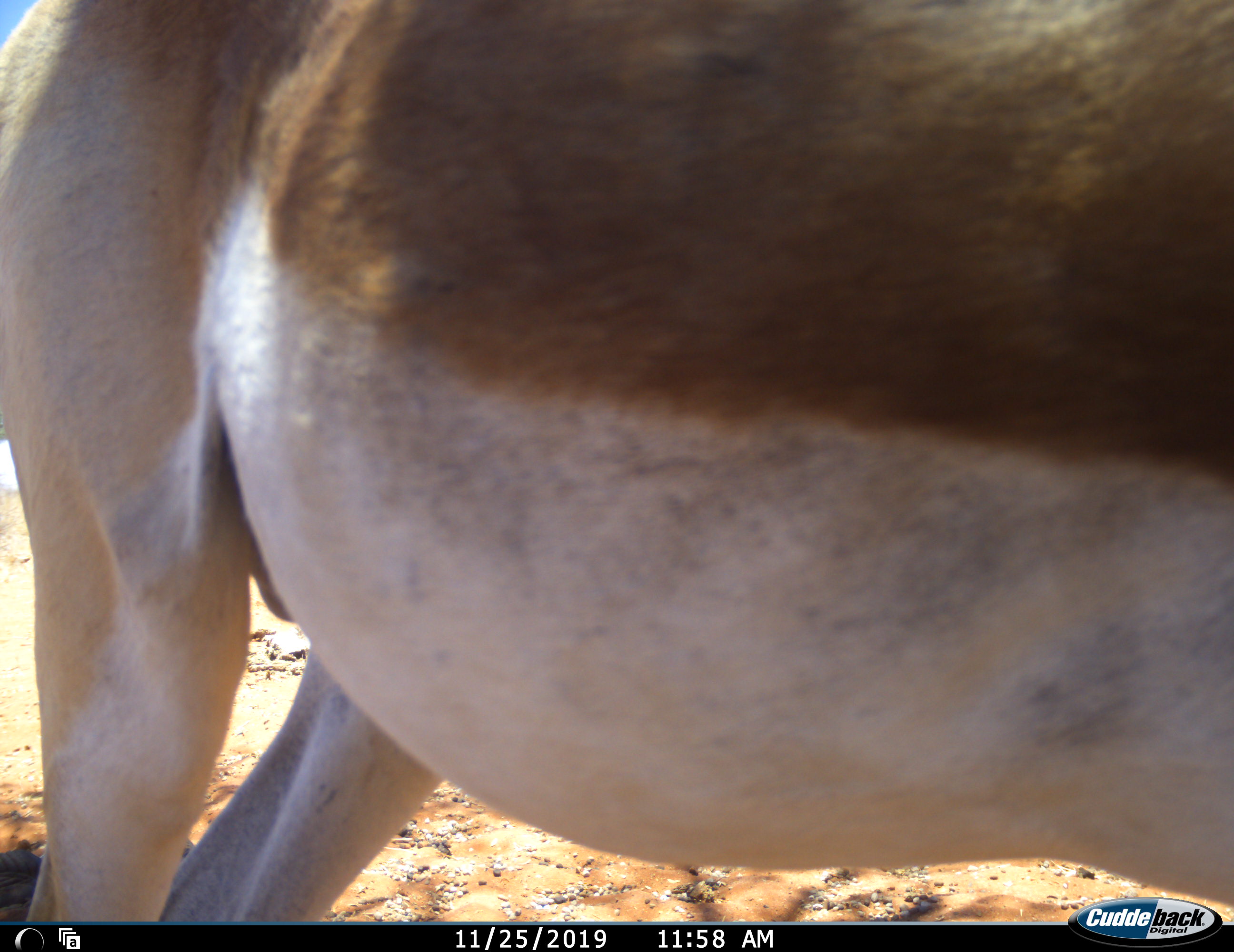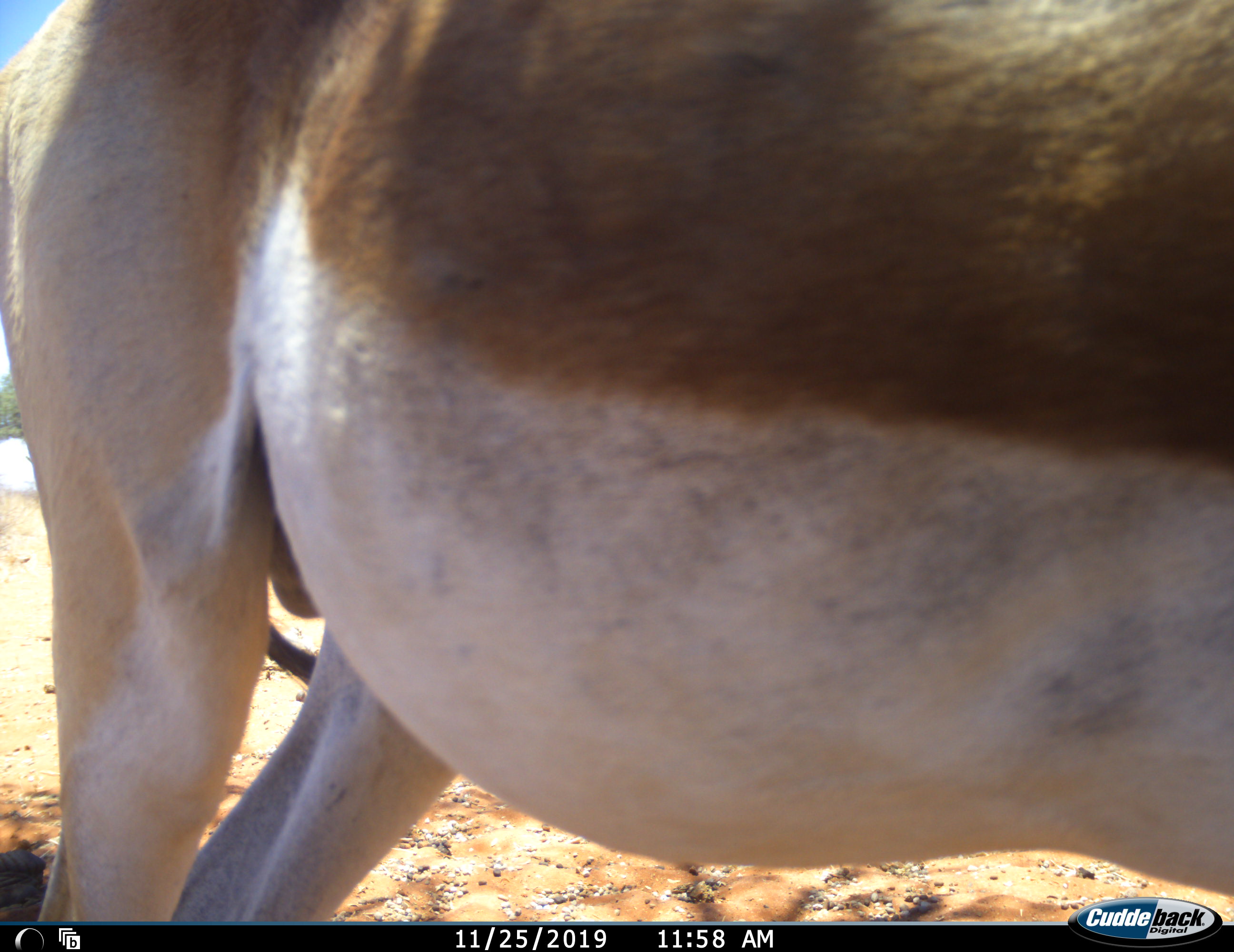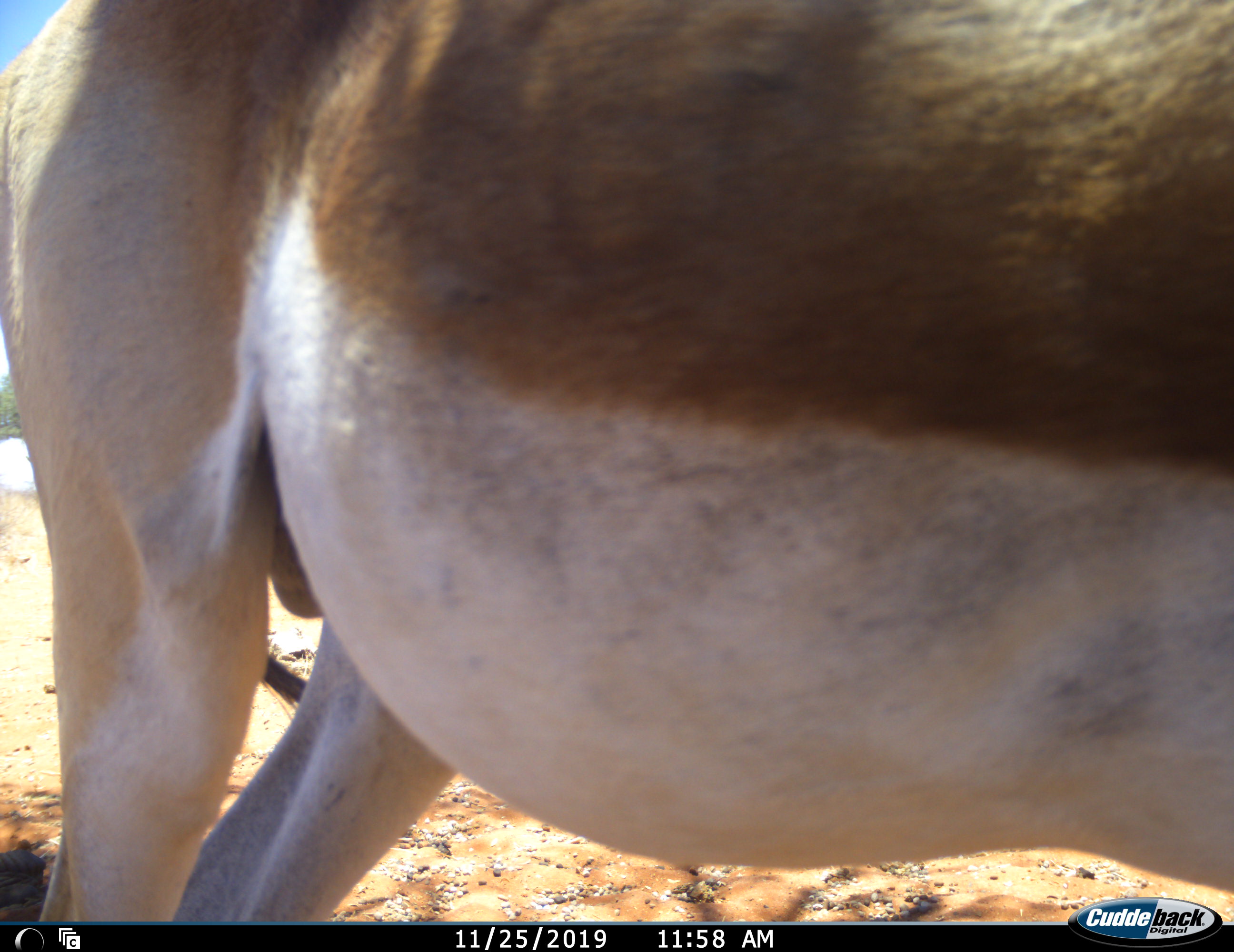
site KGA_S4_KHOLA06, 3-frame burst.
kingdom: Animalia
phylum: Chordata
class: Mammalia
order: Artiodactyla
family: Bovidae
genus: Antidorcas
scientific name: Antidorcas marsupialis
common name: springbok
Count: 1.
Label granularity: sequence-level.